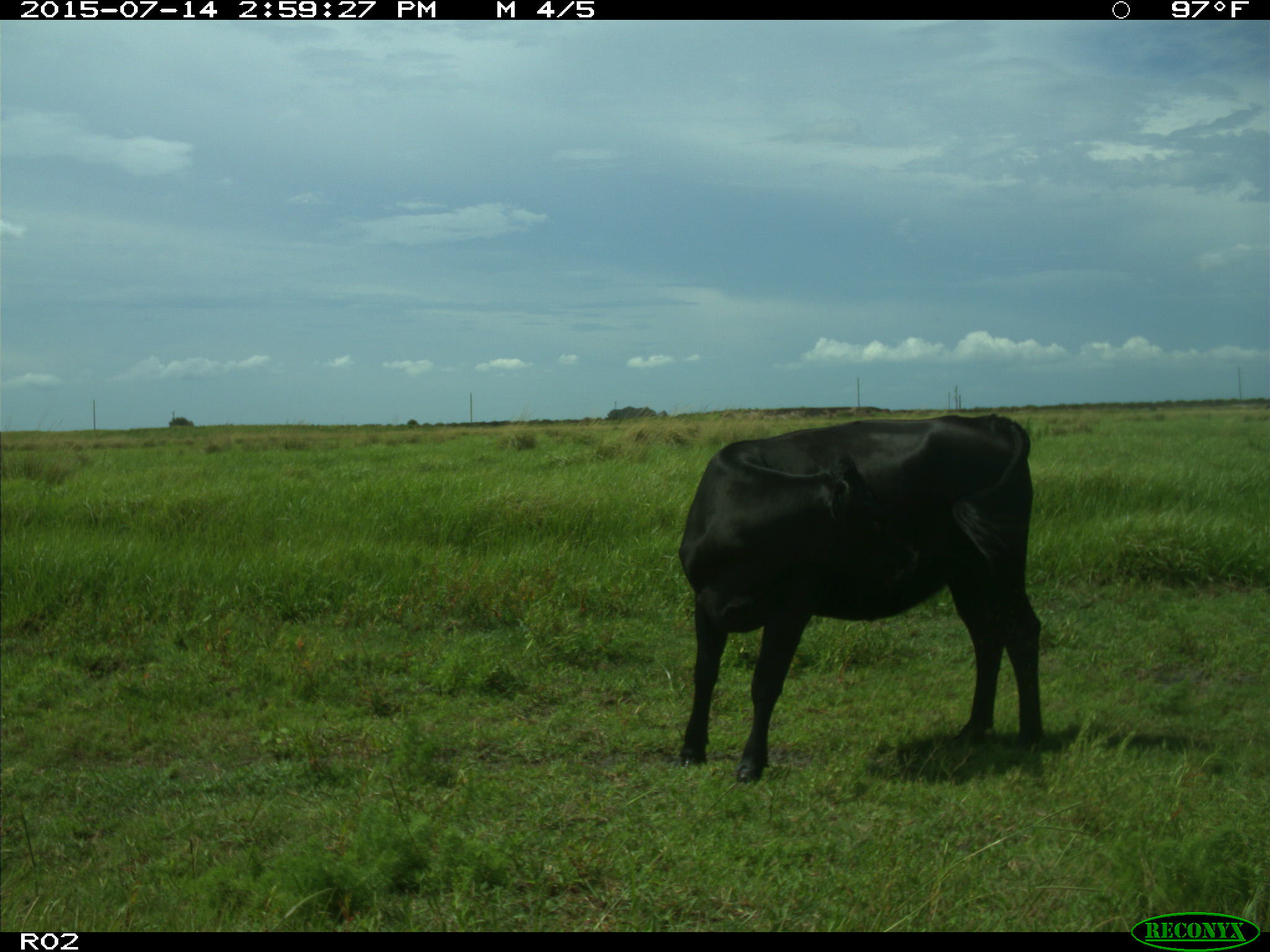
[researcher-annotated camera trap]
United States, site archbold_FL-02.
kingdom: Animalia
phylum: Chordata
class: Mammalia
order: Artiodactyla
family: Bovidae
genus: Bos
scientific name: Bos taurus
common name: domestic cow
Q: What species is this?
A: Bos taurus (domestic cow).